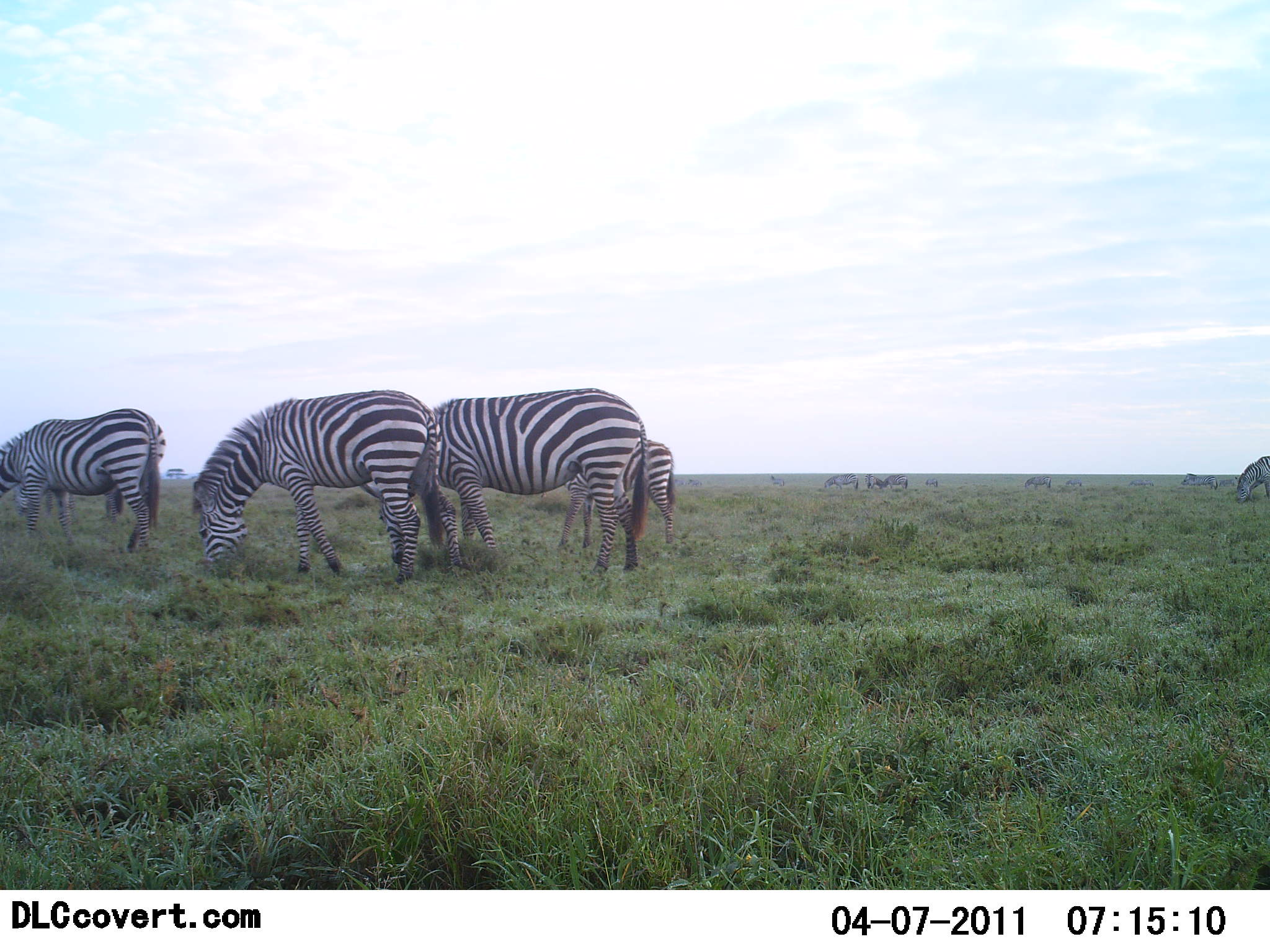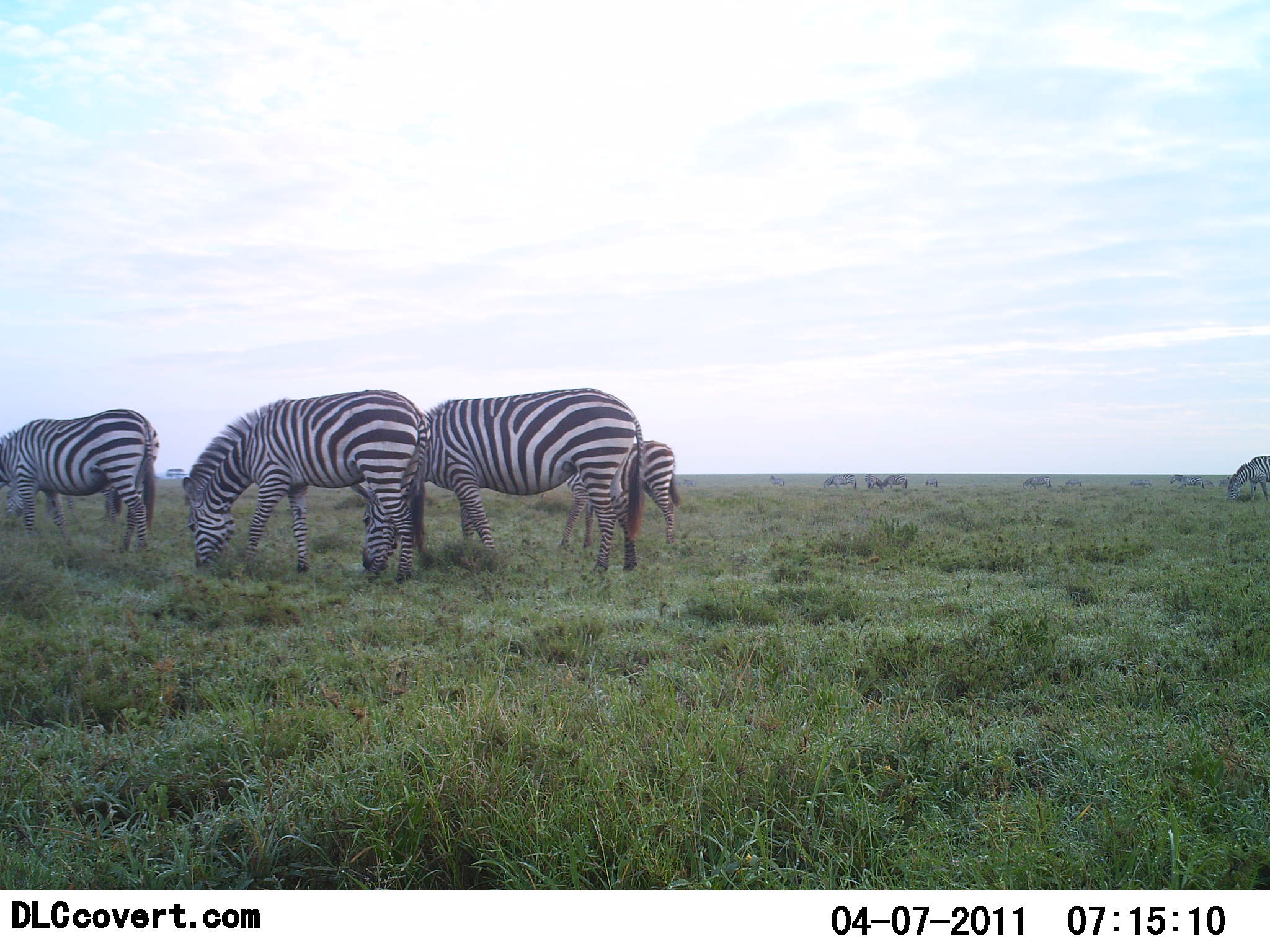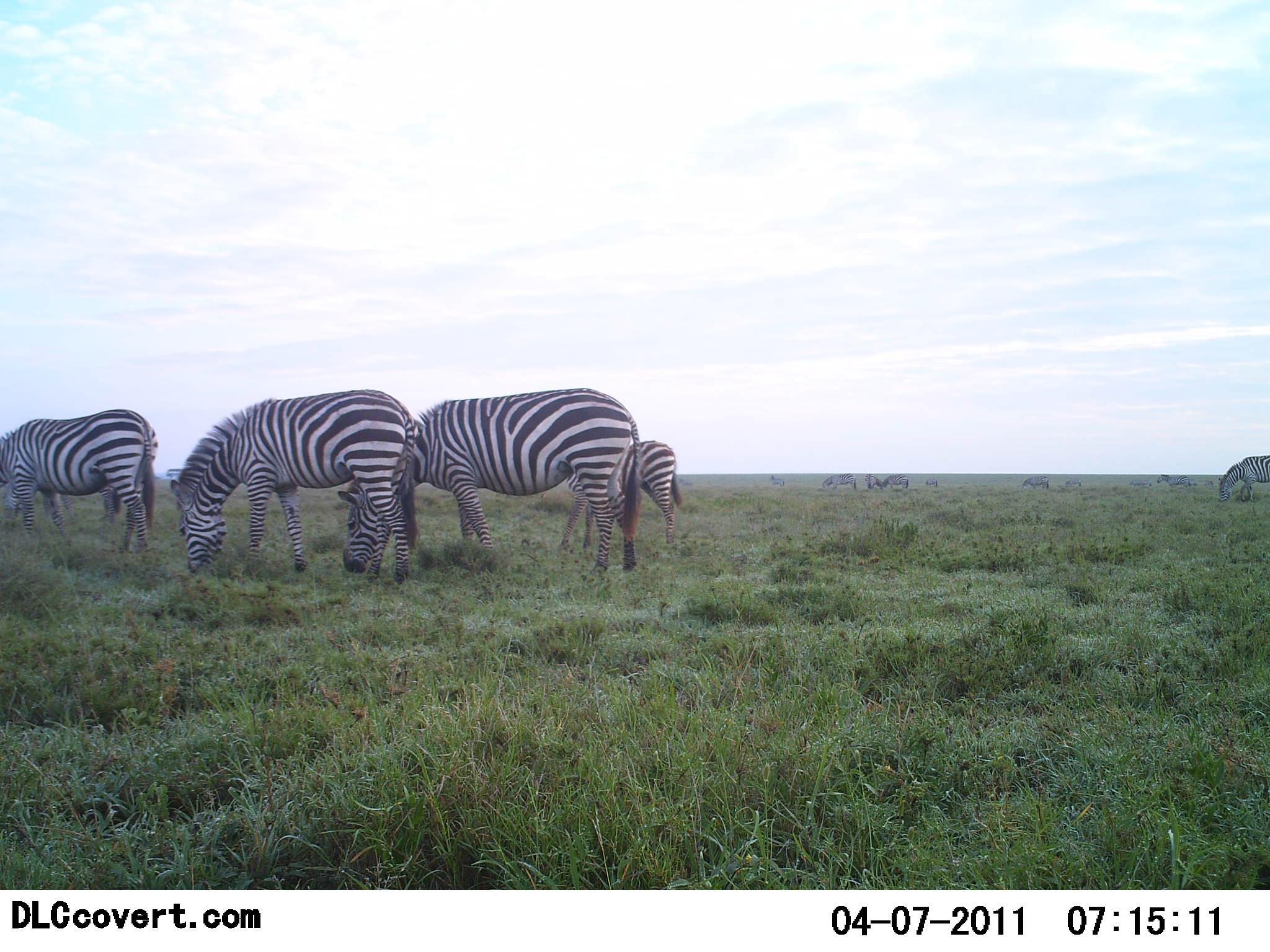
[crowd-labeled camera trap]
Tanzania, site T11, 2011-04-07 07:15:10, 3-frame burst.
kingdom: Animalia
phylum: Chordata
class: Mammalia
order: Perissodactyla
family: Equidae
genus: Equus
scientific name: Equus quagga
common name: plains zebra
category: zebra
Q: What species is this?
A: Zebra (plains zebra) (Equus quagga).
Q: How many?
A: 9.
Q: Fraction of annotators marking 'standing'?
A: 38%.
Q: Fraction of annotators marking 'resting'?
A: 0%.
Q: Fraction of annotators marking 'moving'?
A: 23%.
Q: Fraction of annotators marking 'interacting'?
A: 0%.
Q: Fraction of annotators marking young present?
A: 8%.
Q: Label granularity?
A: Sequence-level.